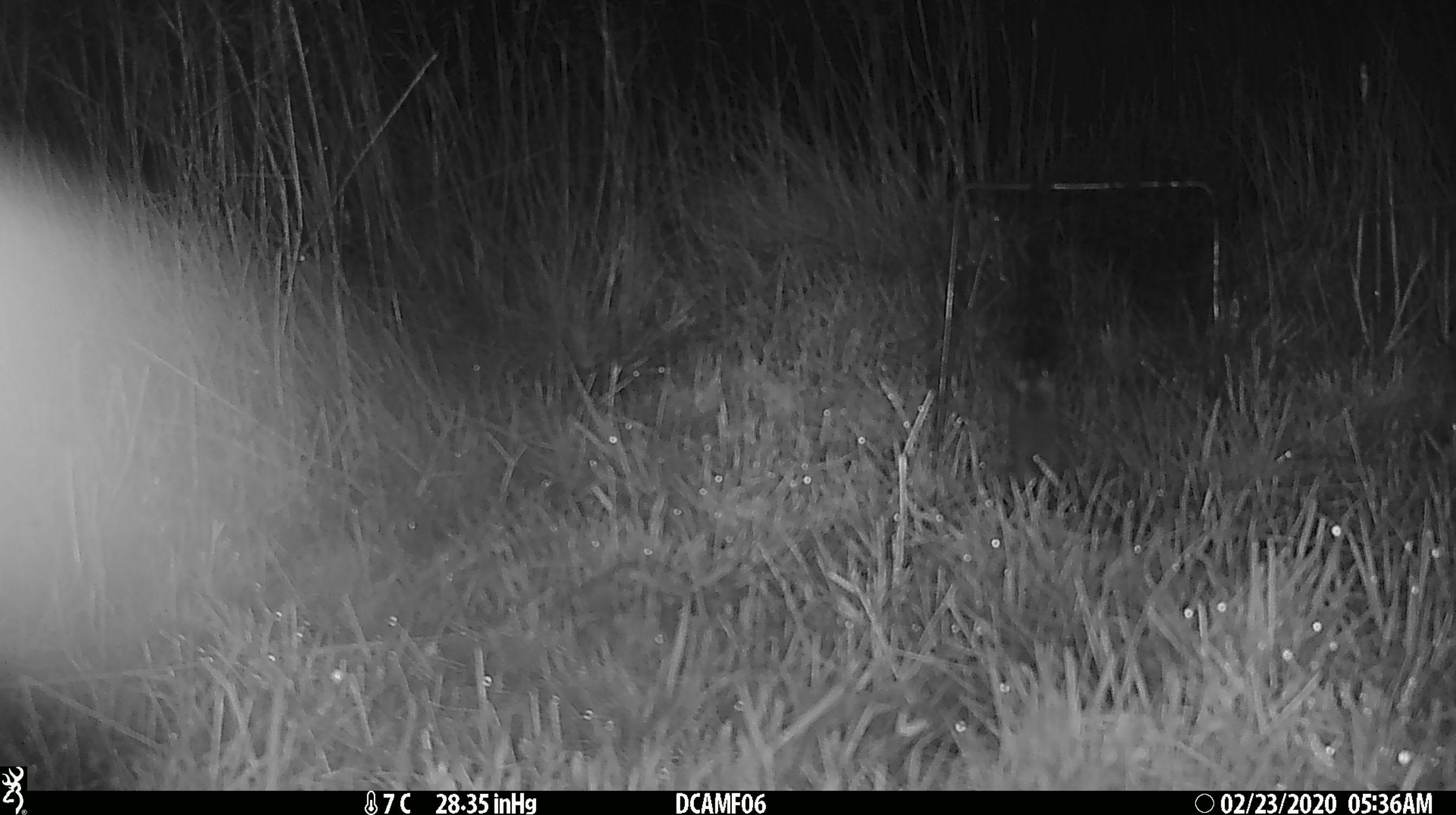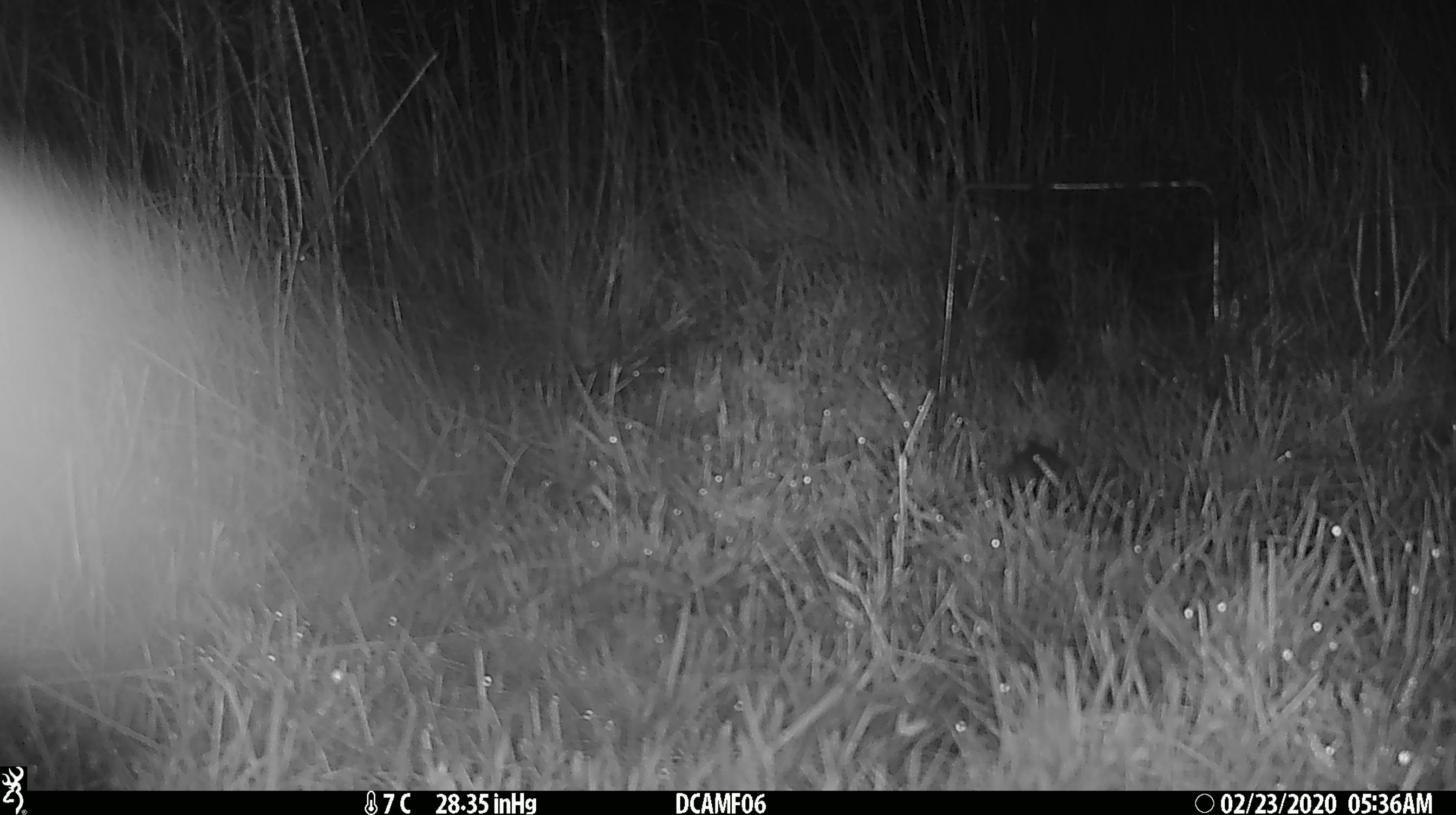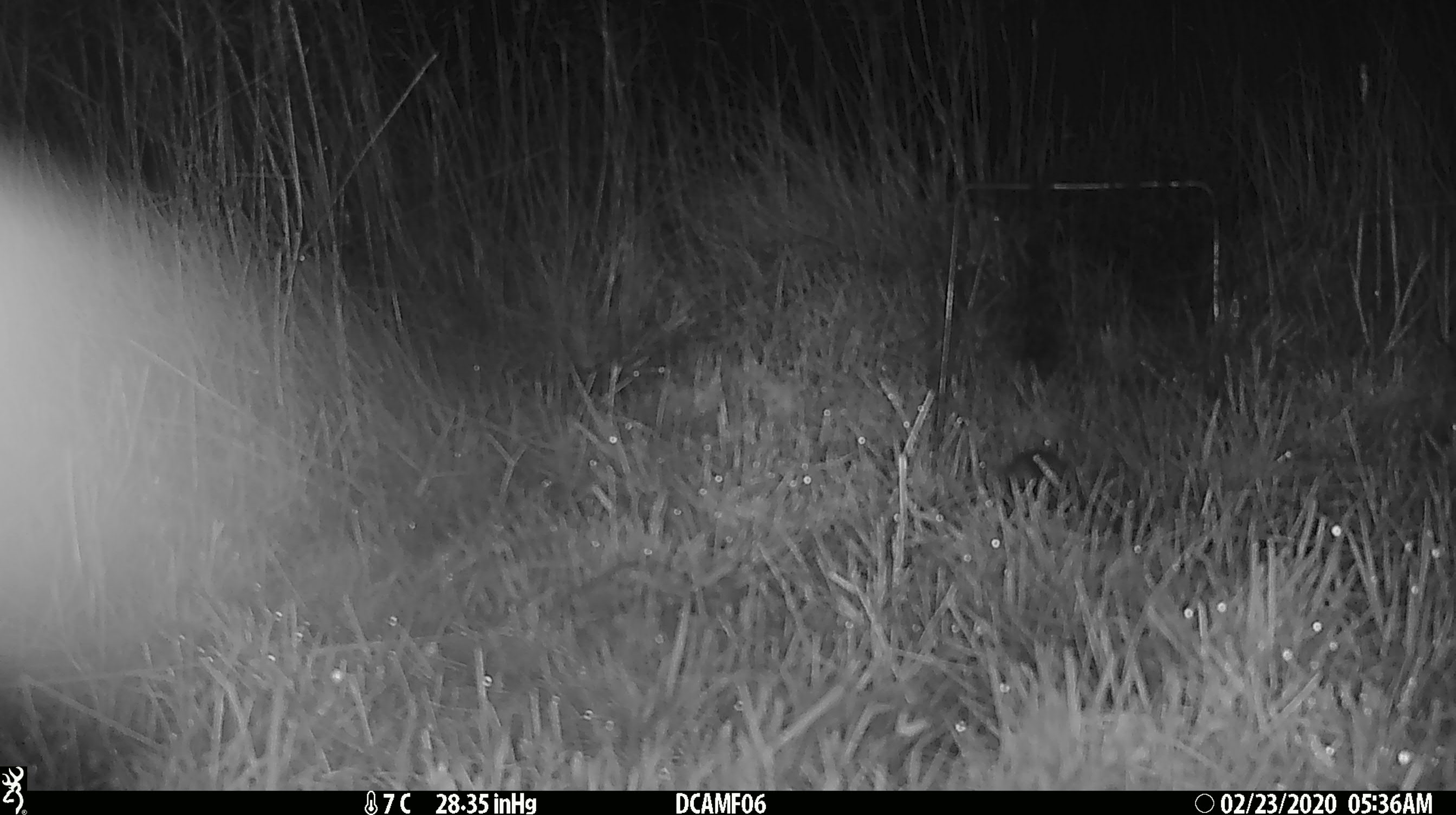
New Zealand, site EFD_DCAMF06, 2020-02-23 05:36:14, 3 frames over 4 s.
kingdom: Animalia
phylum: Chordata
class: Mammalia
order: Rodentia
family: Muridae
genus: Mus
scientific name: Mus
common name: mouse